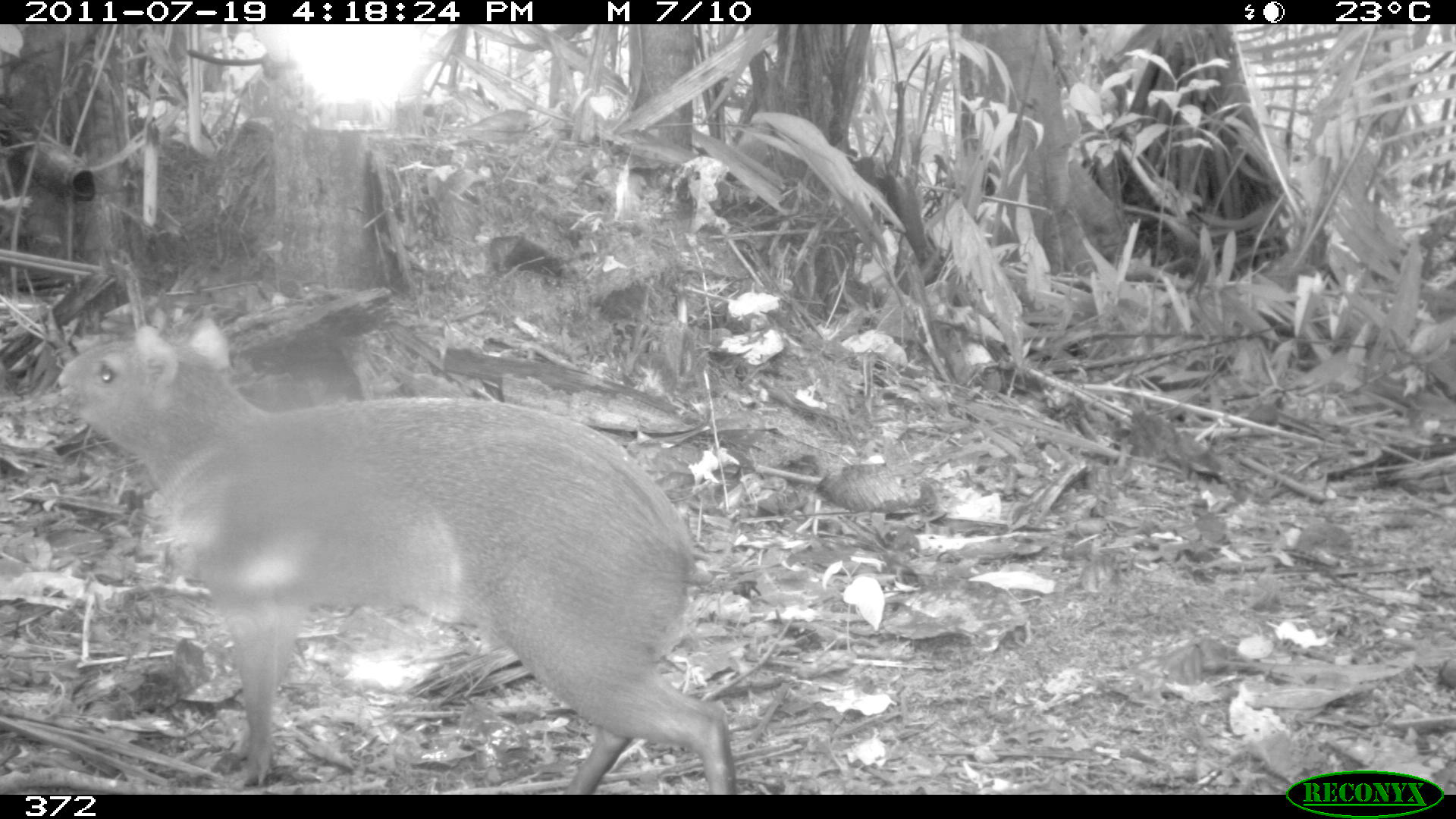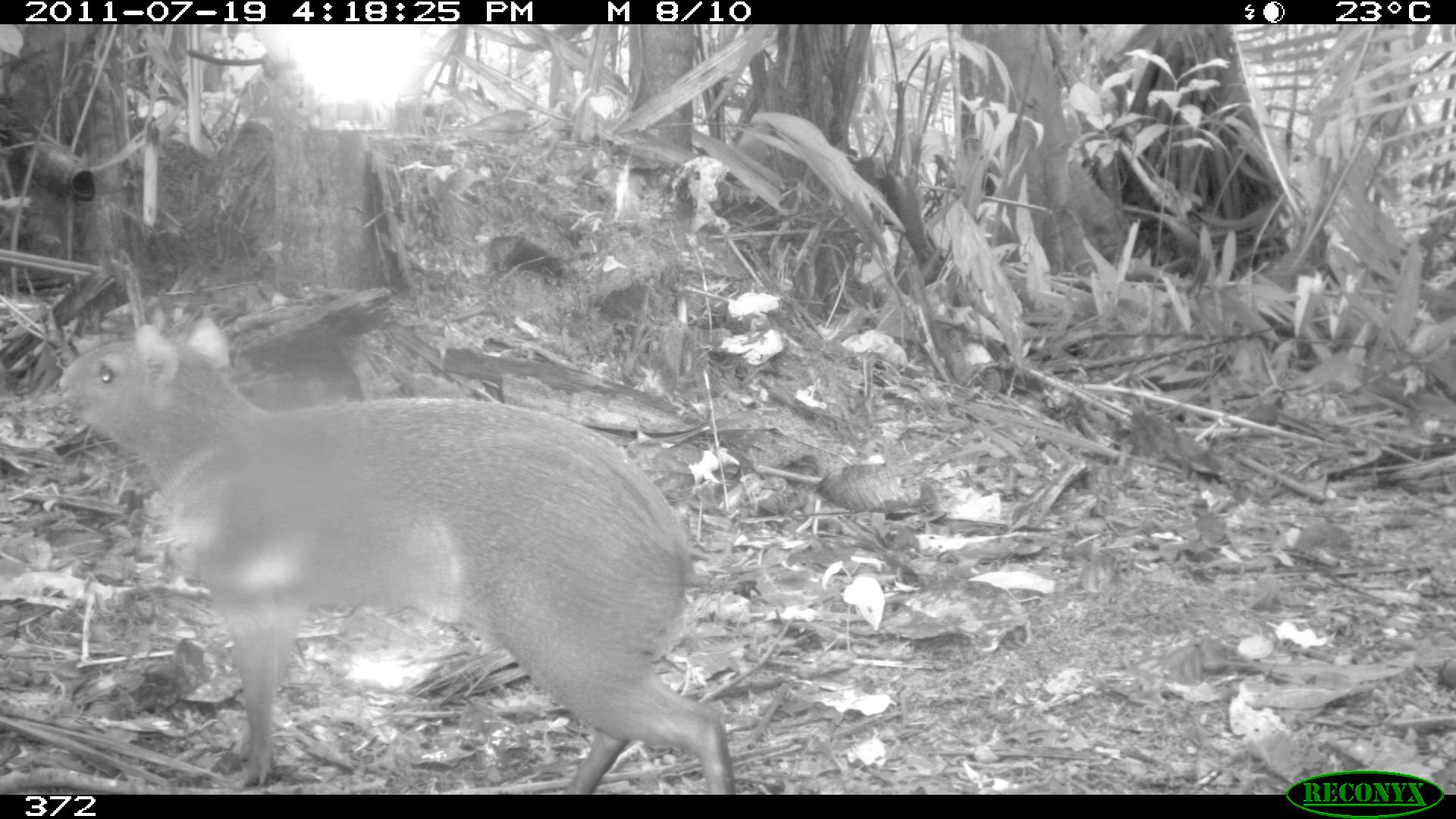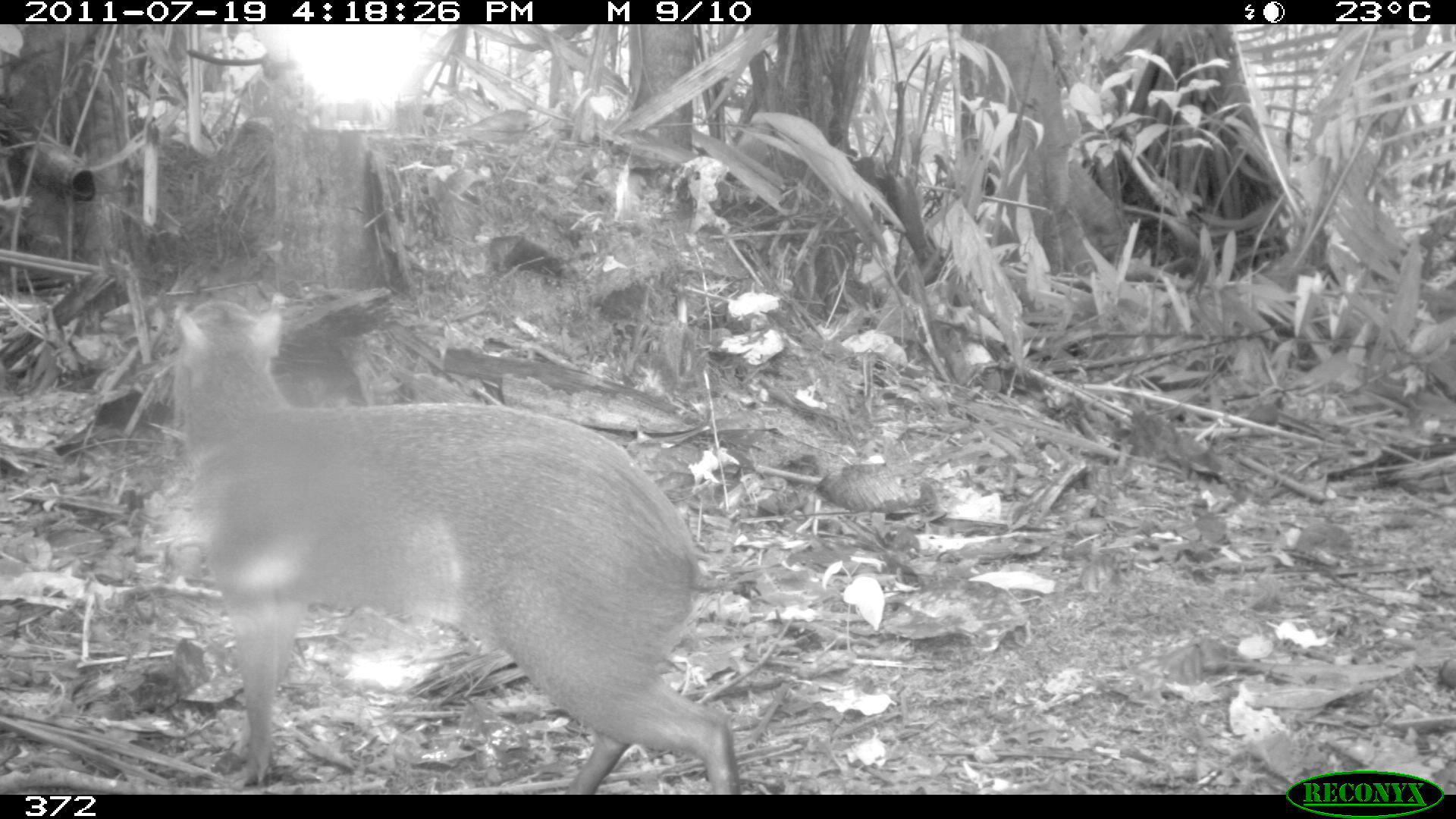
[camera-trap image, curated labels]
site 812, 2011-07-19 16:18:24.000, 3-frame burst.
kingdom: Animalia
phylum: Chordata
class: Mammalia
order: Rodentia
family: Dasyproctidae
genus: Dasyprocta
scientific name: Dasyprocta punctata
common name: central american agouti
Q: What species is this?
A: Dasyprocta punctata (central american agouti).